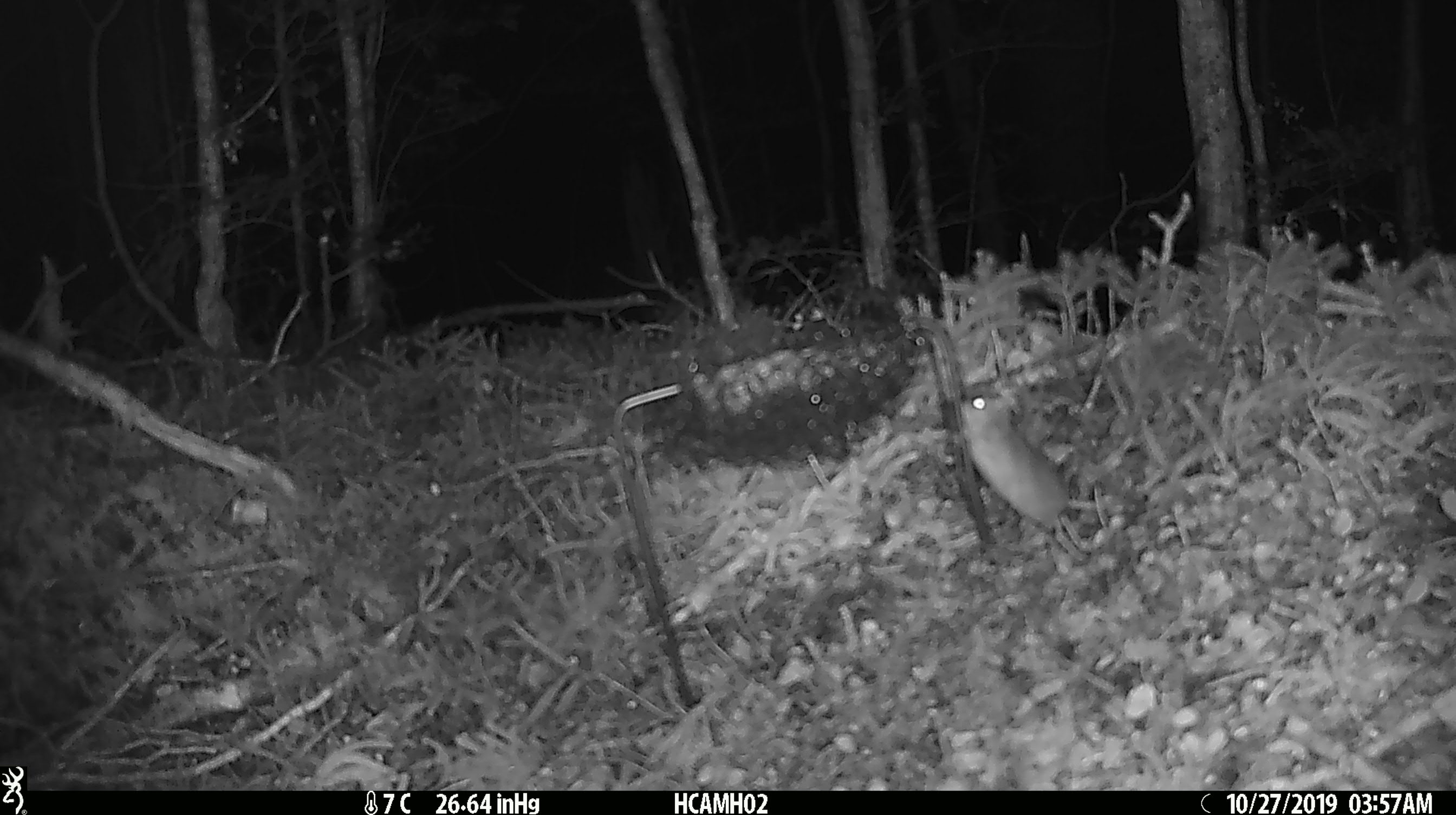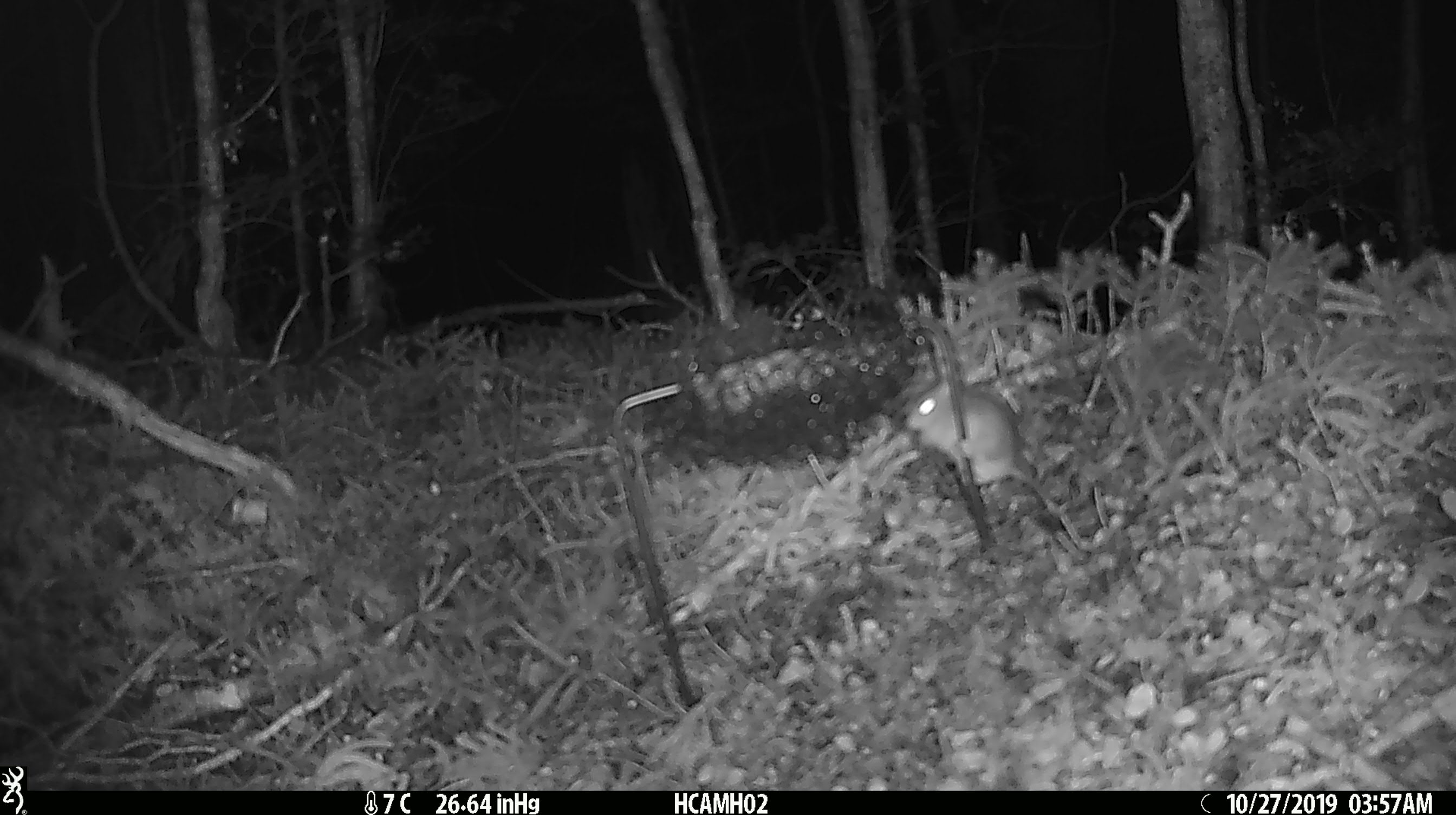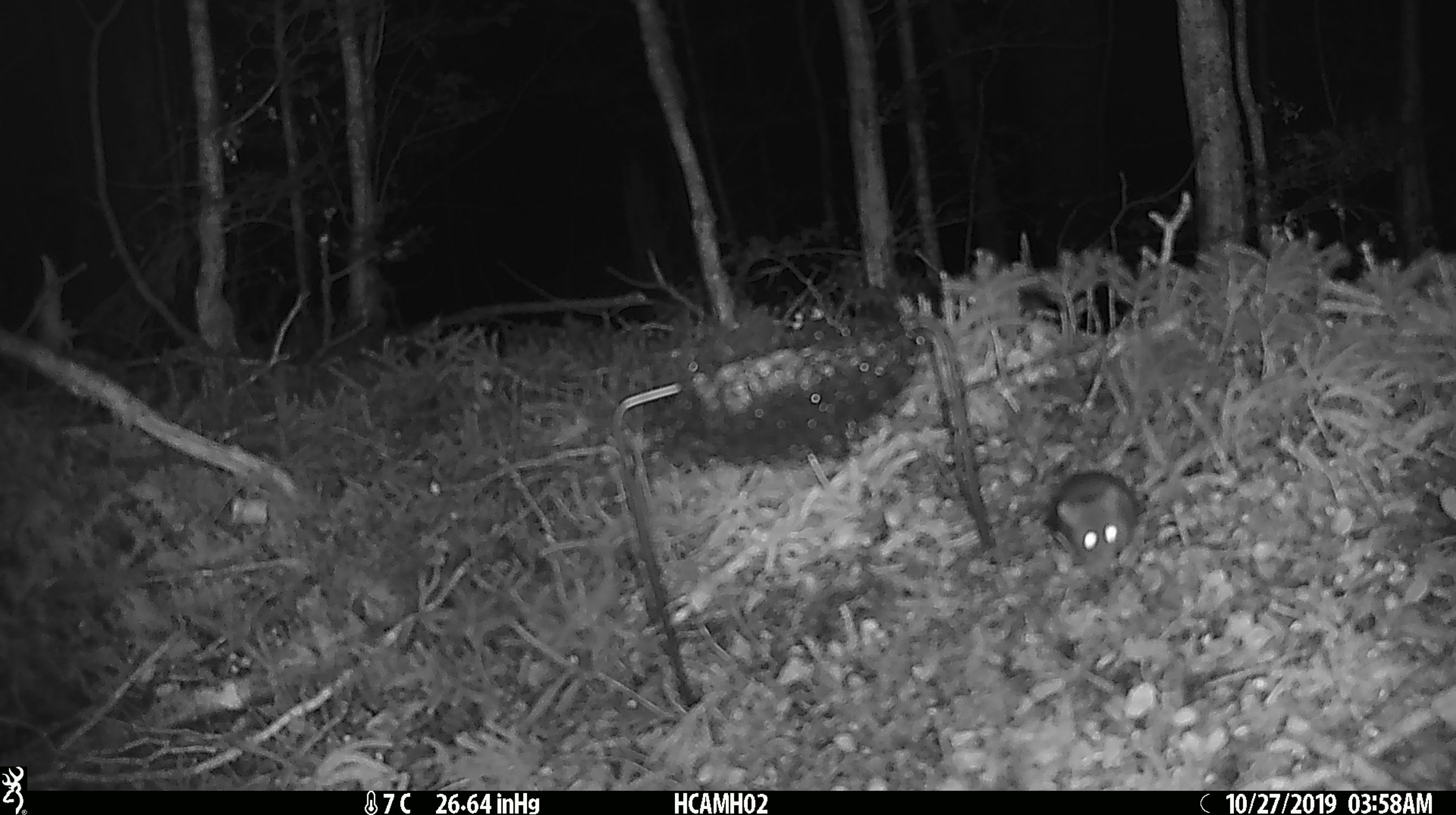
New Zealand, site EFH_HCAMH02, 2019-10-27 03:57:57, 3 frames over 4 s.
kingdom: Animalia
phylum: Chordata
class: Mammalia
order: Rodentia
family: Muridae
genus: Mus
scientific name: Mus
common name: mouse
Mouse (Mus).